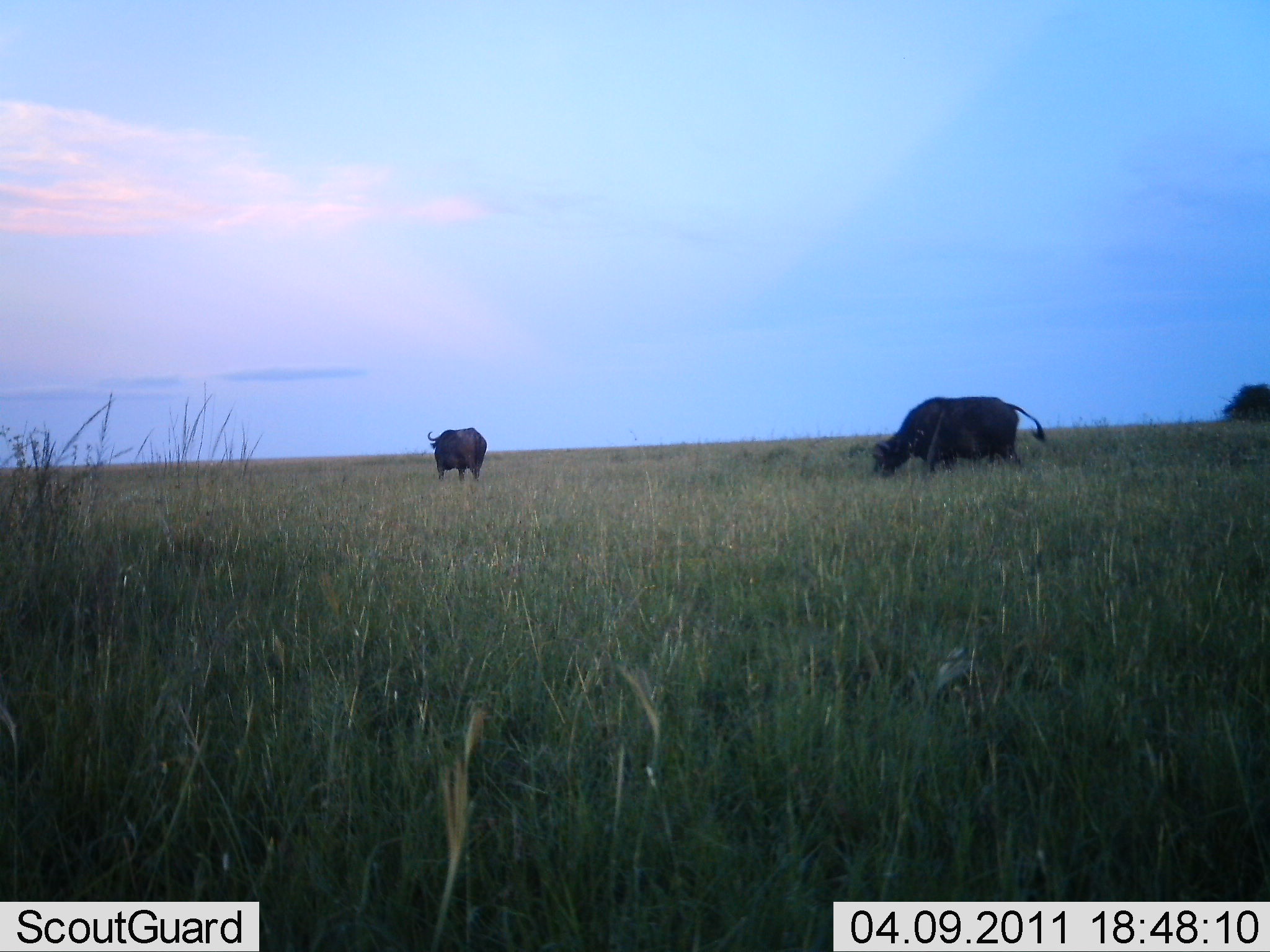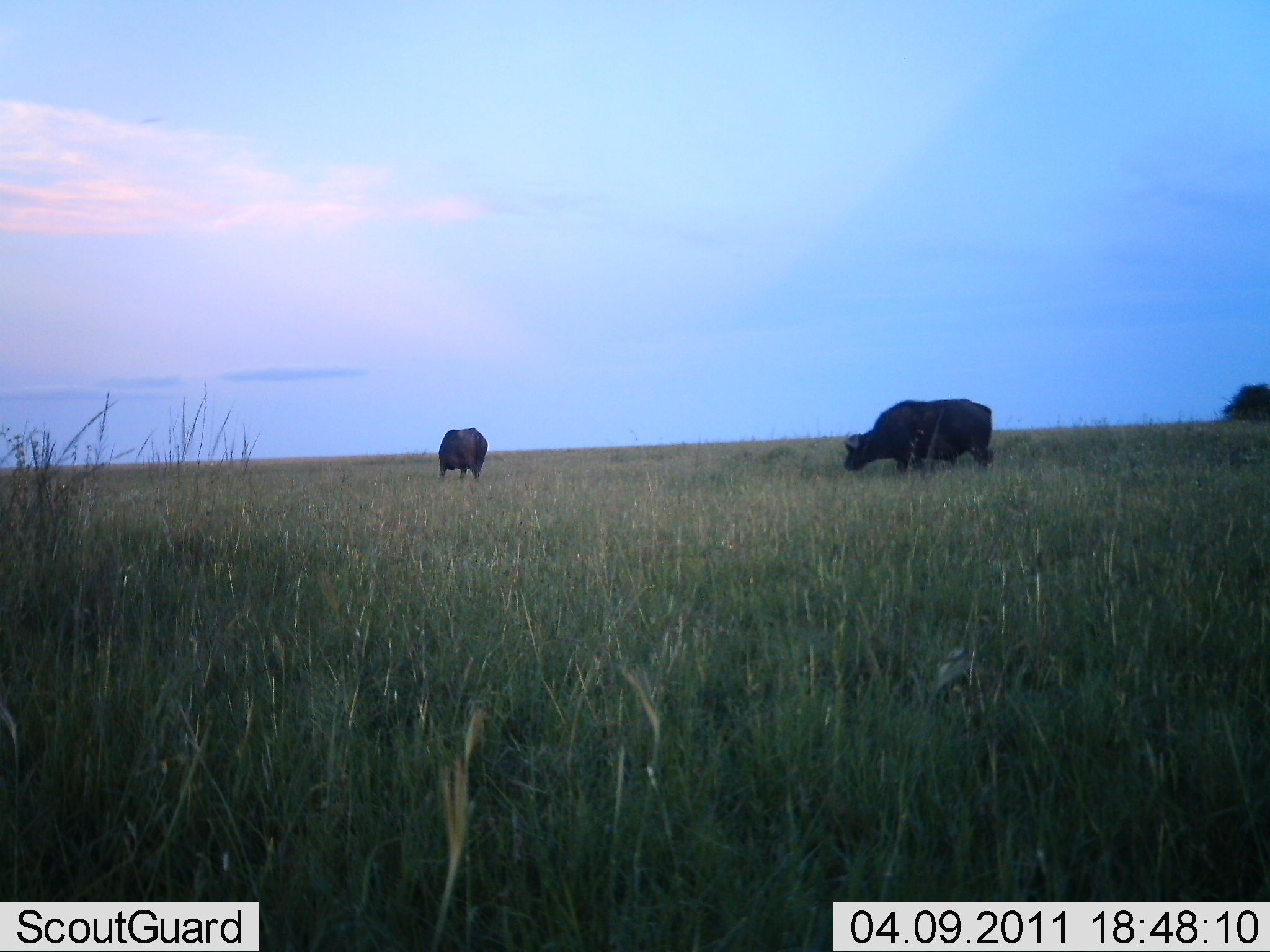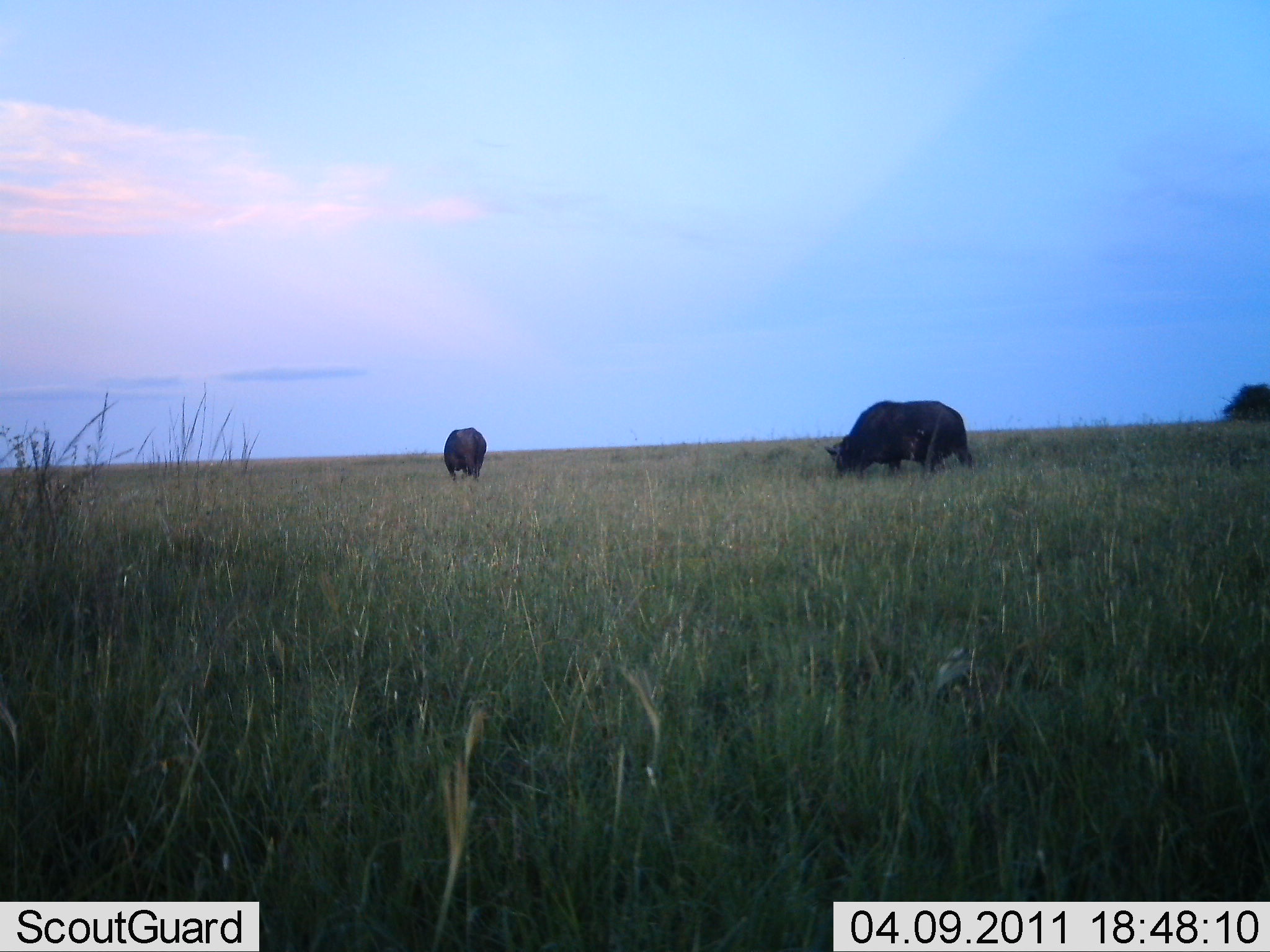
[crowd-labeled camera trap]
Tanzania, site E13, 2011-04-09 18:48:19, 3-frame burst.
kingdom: Animalia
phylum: Chordata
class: Mammalia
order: Artiodactyla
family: Bovidae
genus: Syncerus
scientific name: Syncerus caffer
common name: cape buffalo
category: buffalo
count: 2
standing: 27%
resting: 0%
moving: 36%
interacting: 0%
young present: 0%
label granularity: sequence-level